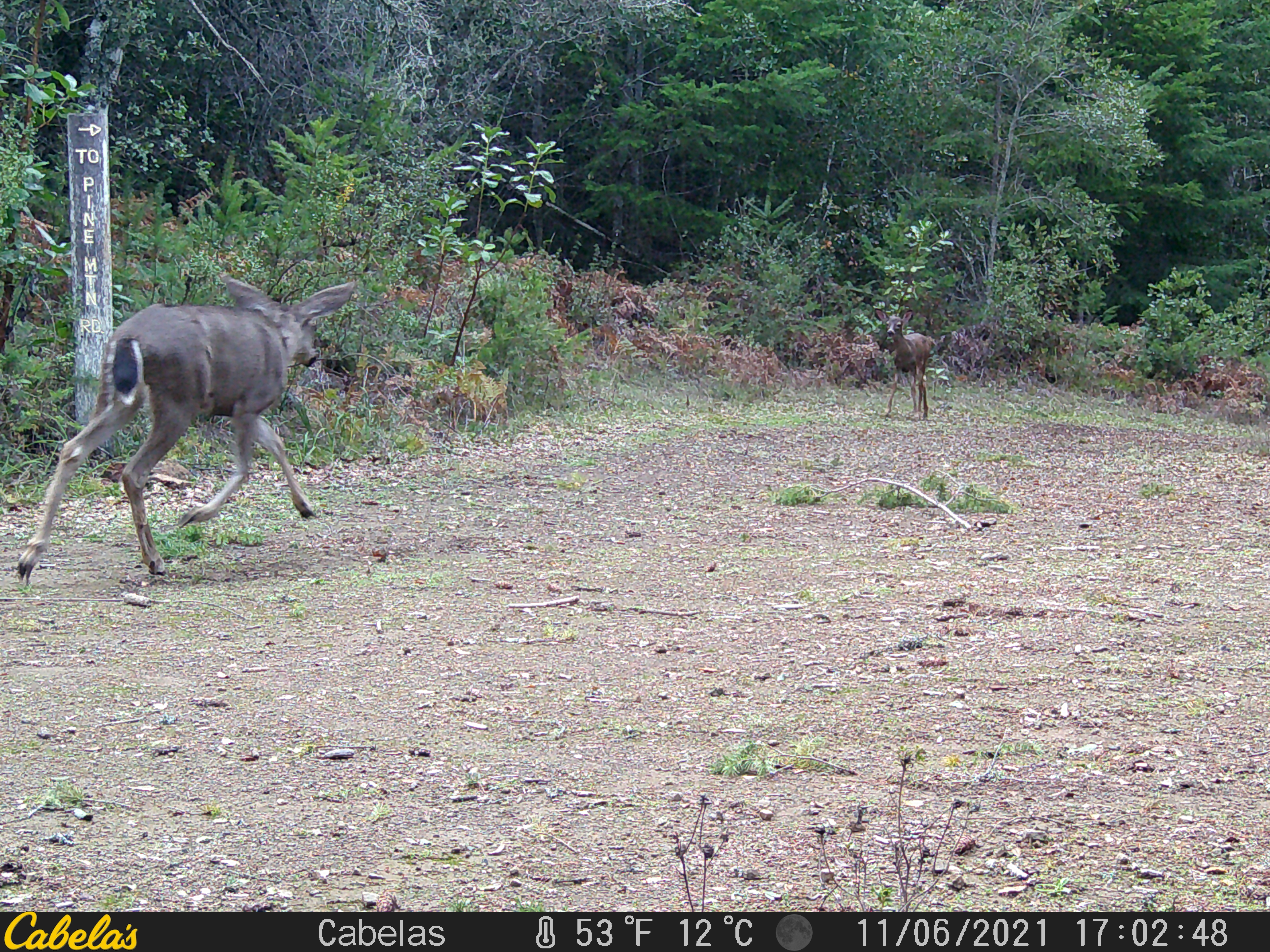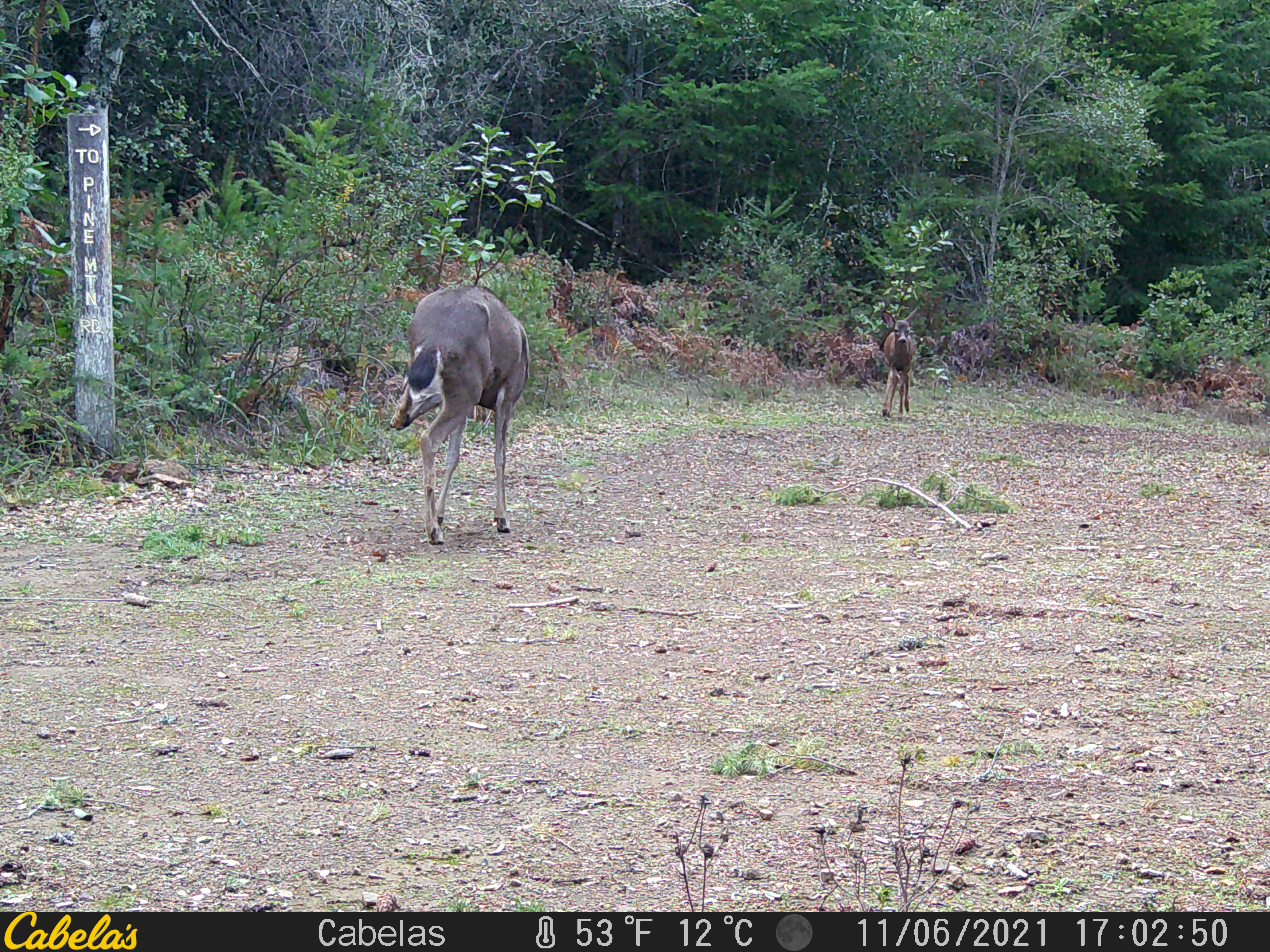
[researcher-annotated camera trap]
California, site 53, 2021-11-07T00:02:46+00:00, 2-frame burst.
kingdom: Animalia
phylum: Chordata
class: Mammalia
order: Artiodactyla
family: Cervidae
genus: Odocoileus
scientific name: Odocoileus hemionus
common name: mule deer